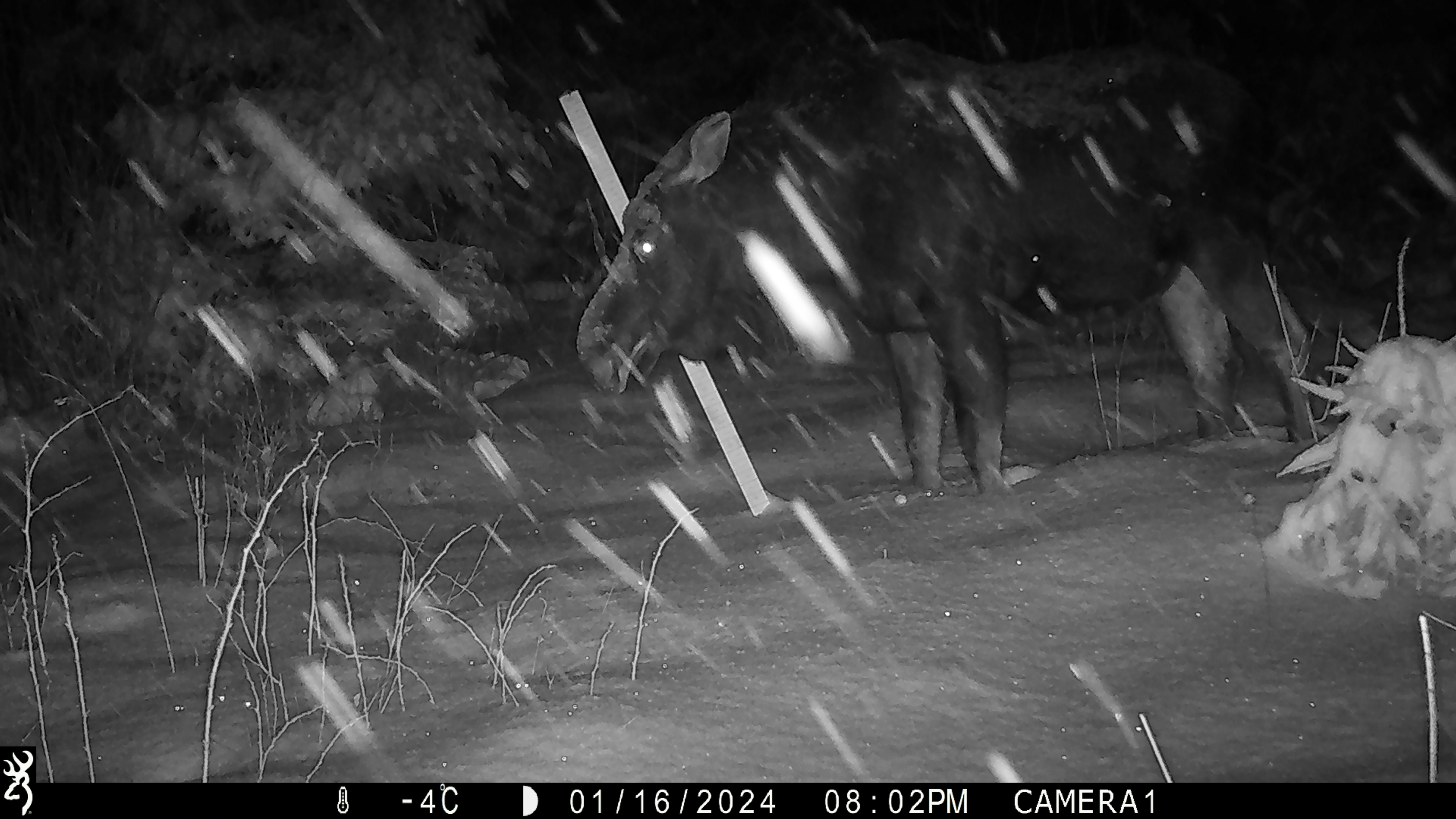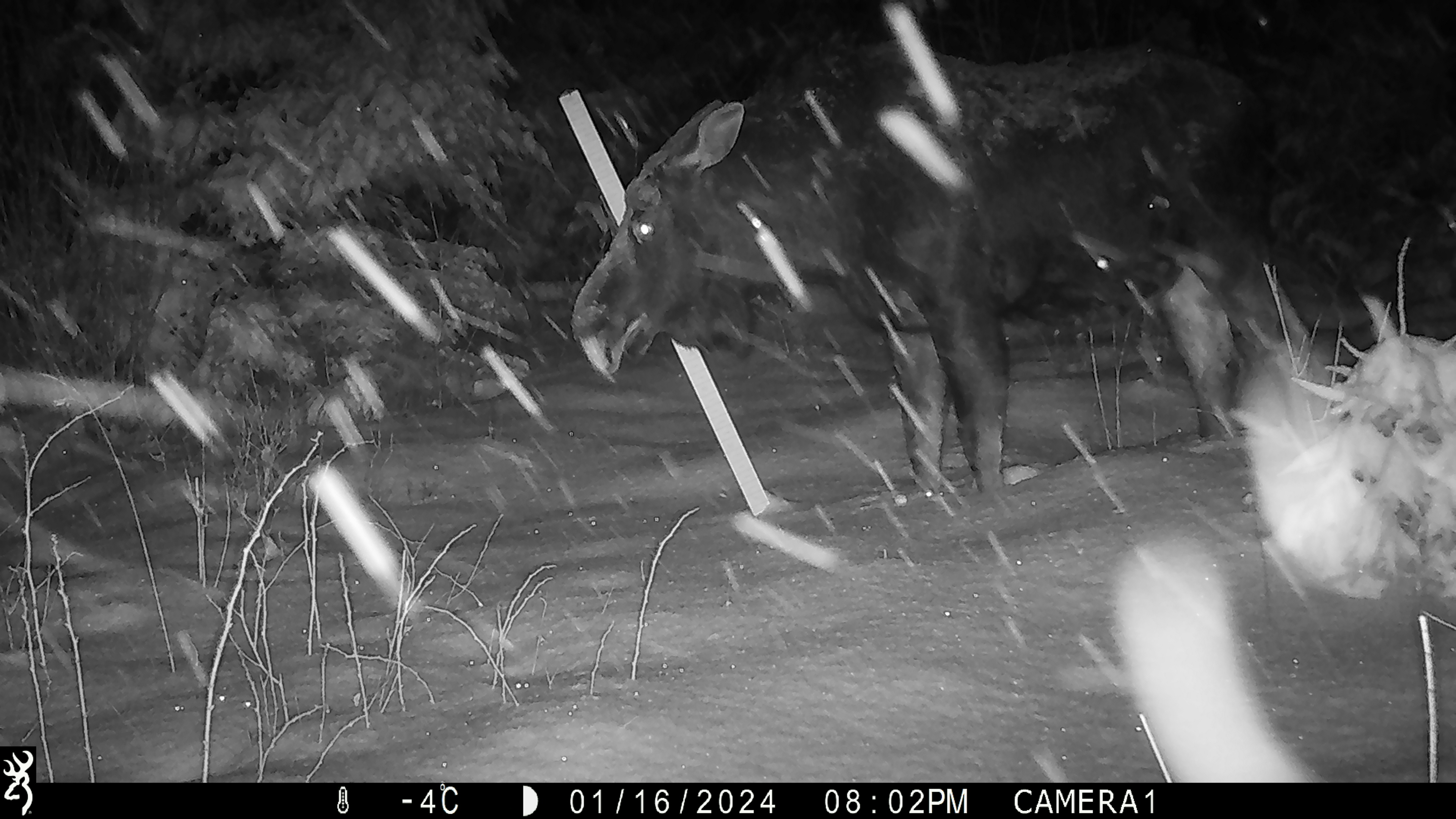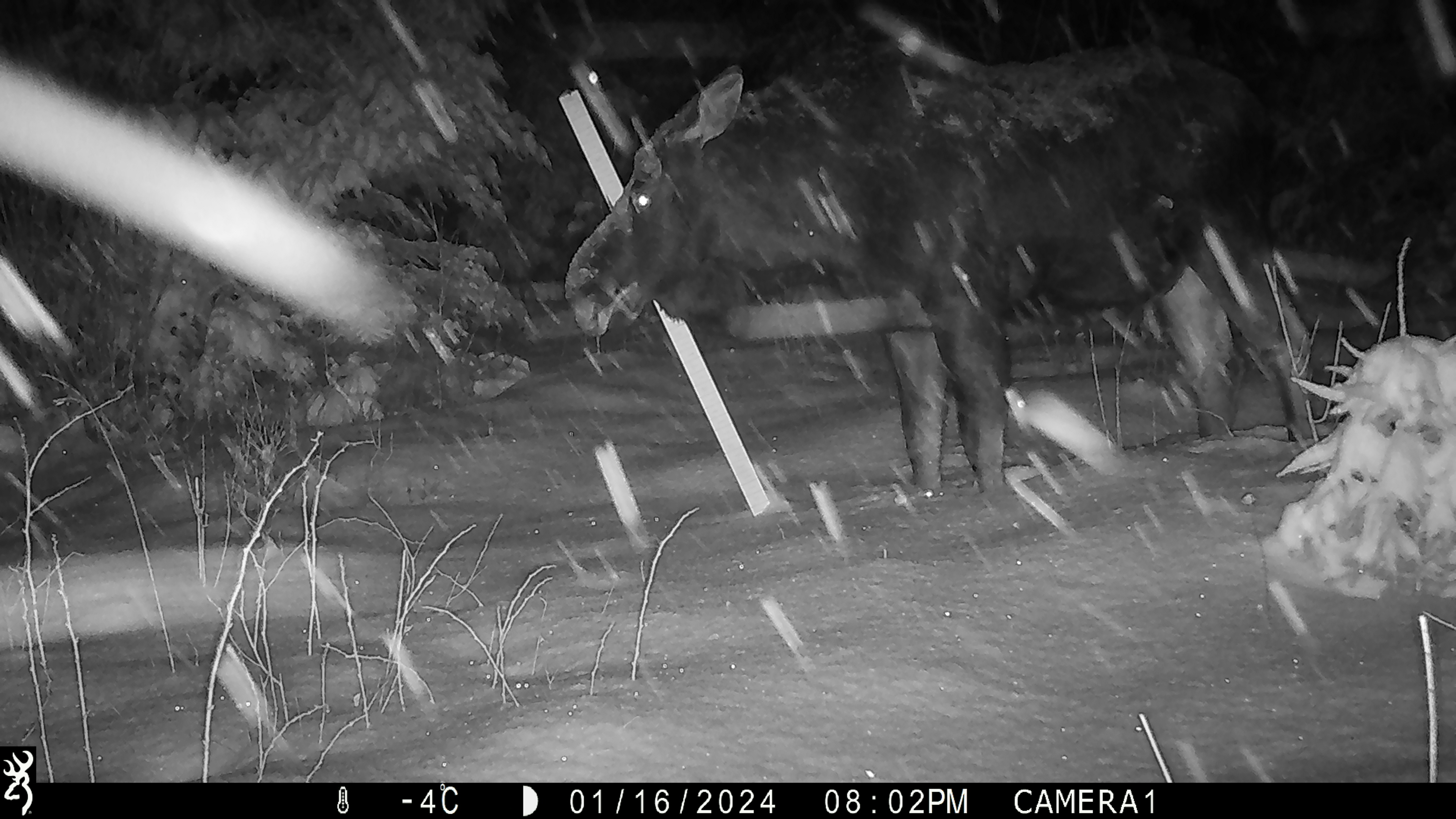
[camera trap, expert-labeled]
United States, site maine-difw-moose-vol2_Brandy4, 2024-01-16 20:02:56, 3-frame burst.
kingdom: Animalia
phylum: Chordata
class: Mammalia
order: Artiodactyla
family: Cervidae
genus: Alces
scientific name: Alces alces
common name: moose